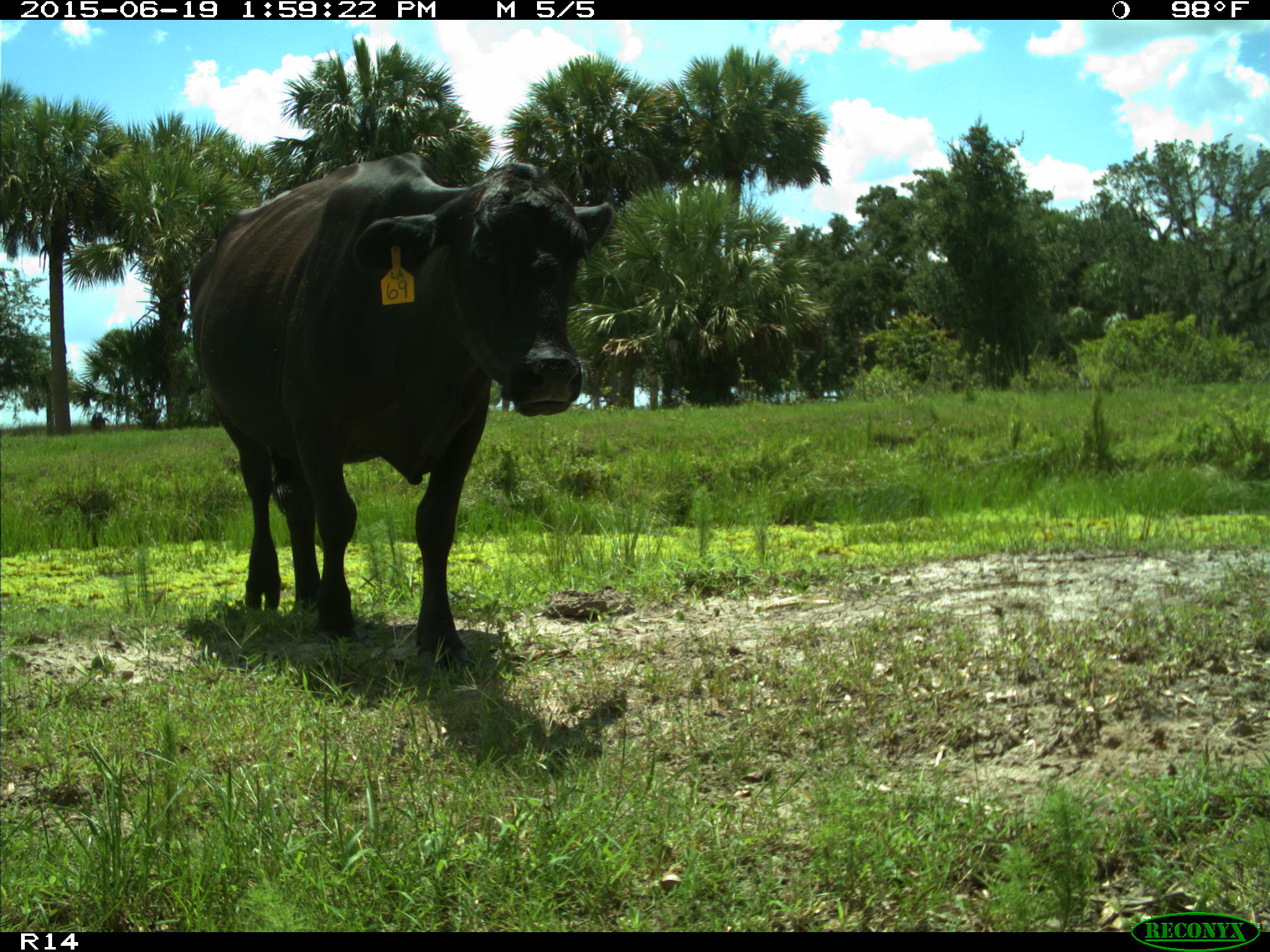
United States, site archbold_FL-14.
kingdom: Animalia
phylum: Chordata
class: Mammalia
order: Artiodactyla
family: Bovidae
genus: Bos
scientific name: Bos taurus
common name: domestic cow